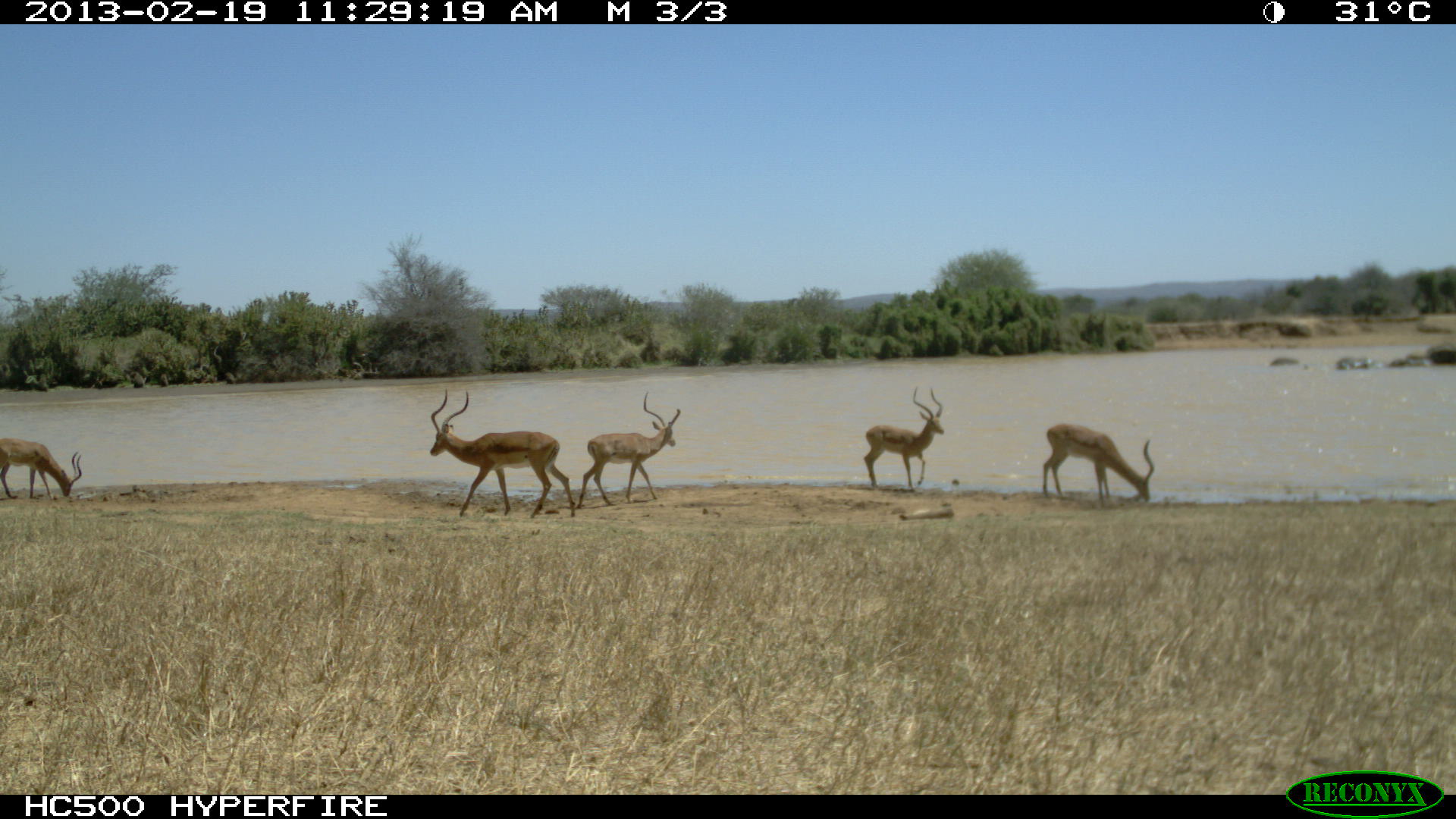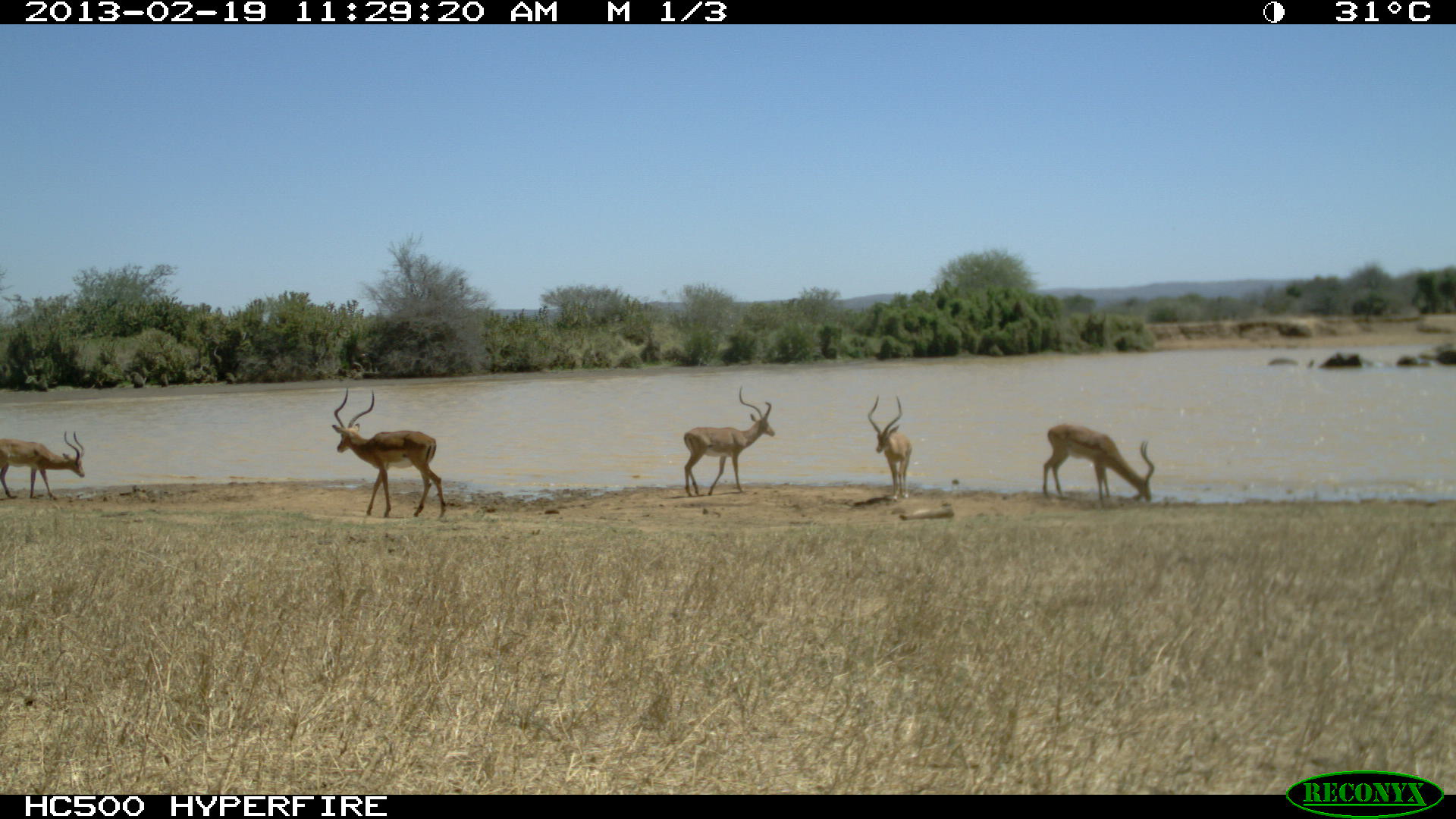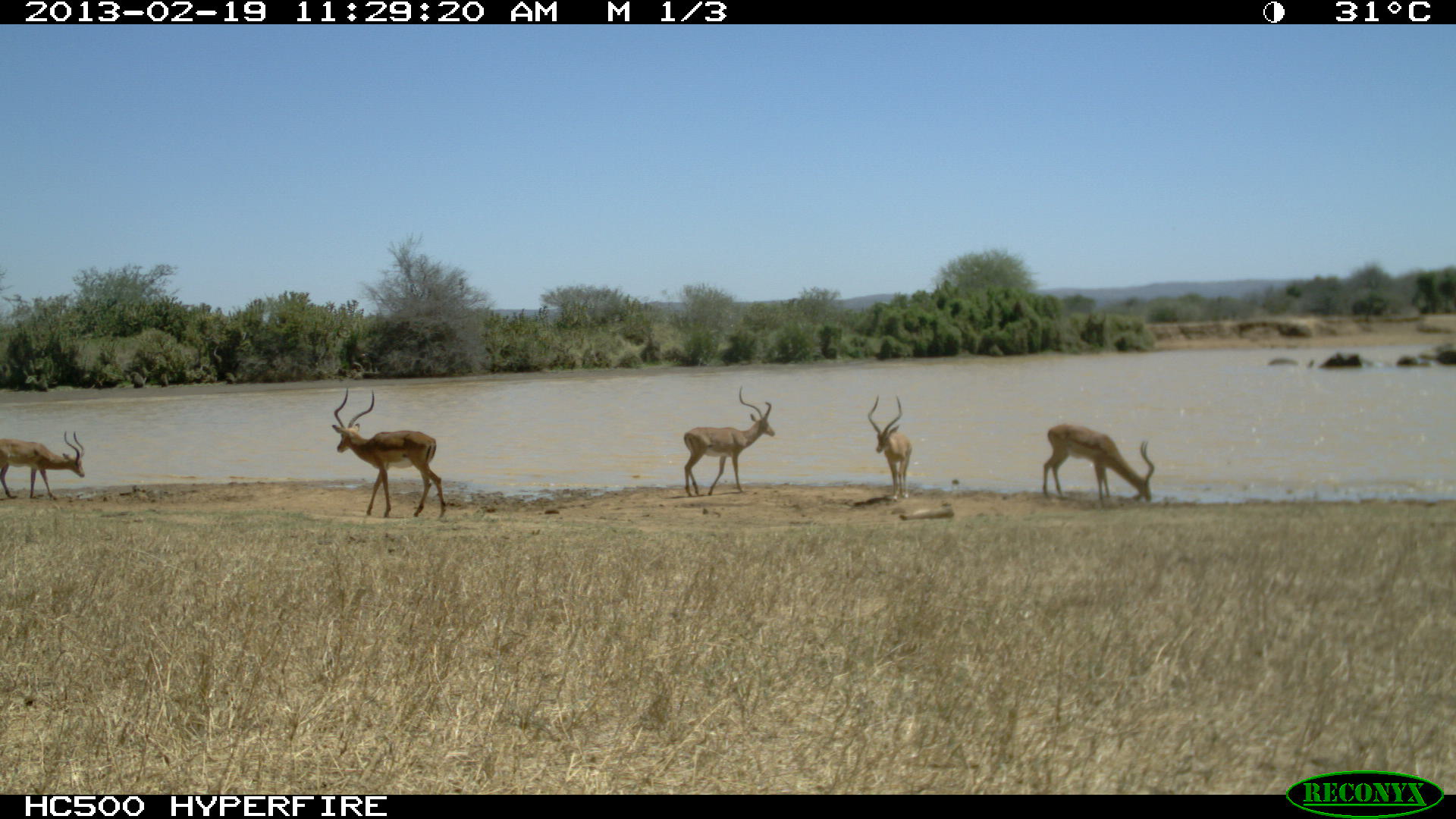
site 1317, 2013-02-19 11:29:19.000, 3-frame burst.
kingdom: Animalia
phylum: Chordata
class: Mammalia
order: Artiodactyla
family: Bovidae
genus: Aepyceros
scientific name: Aepyceros melampus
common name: impala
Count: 5.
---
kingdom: Animalia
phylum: Chordata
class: Mammalia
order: Proboscidea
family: Elephantidae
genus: Loxodonta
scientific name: Loxodonta africana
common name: african bush elephant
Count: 4.